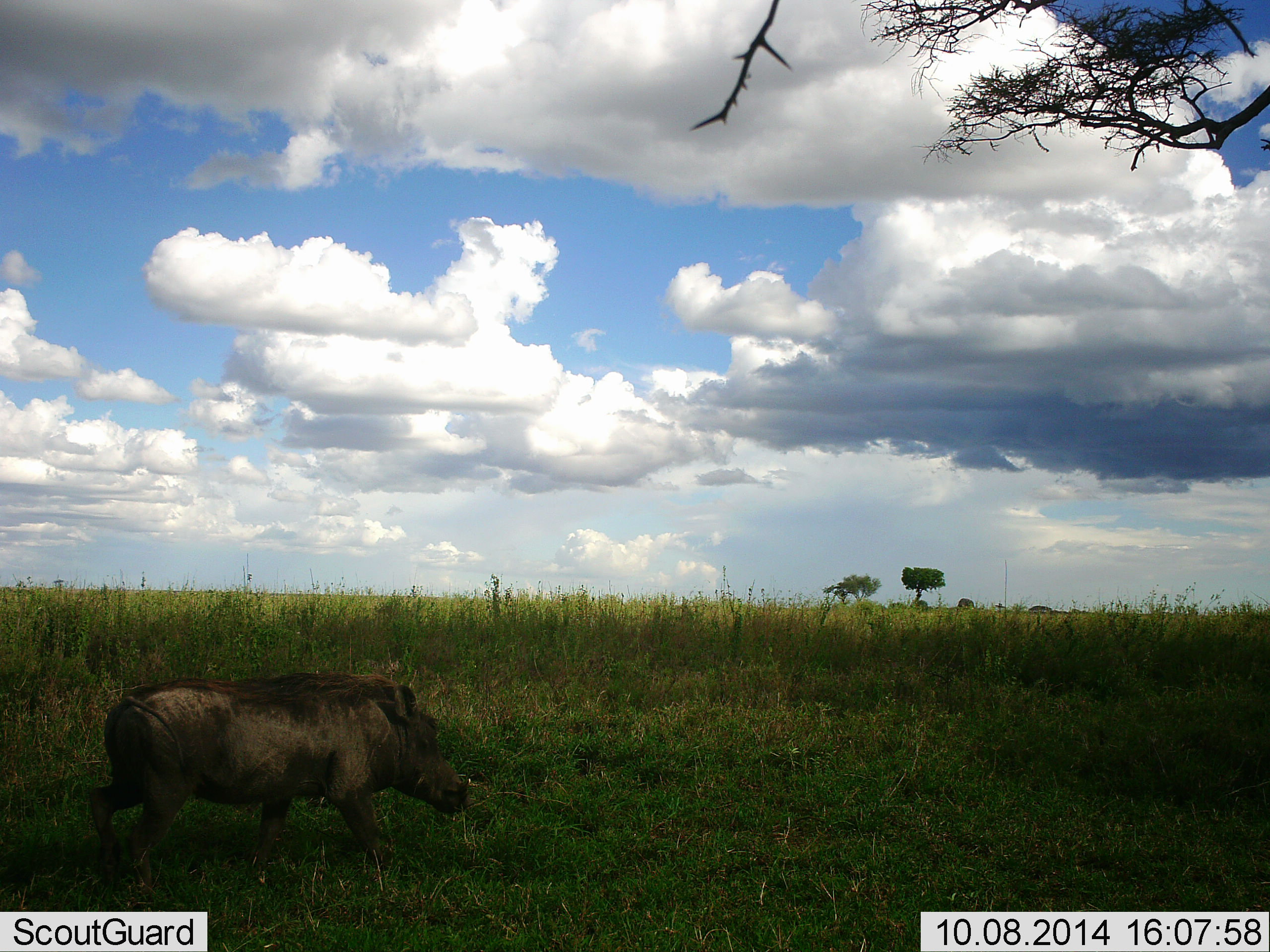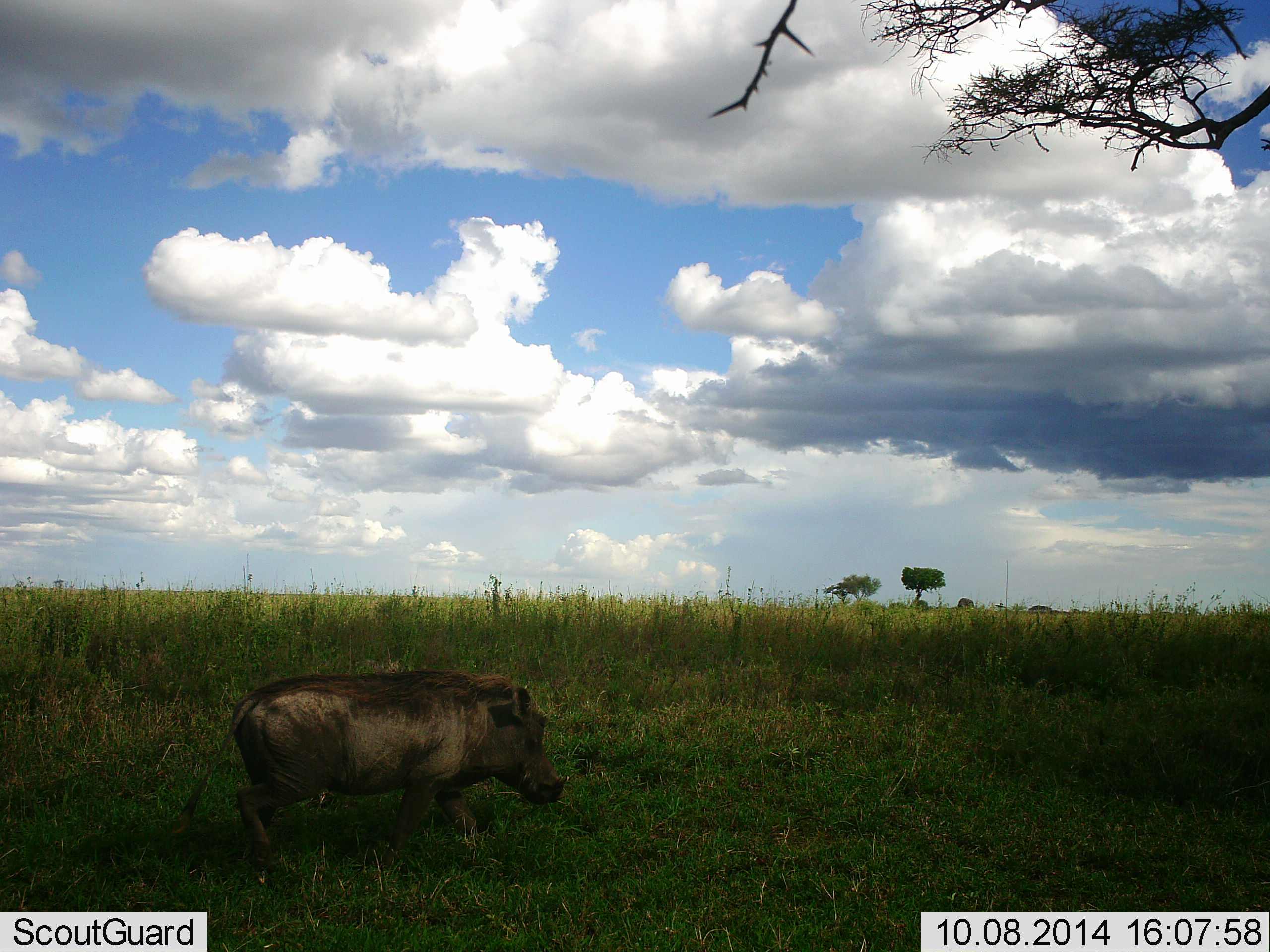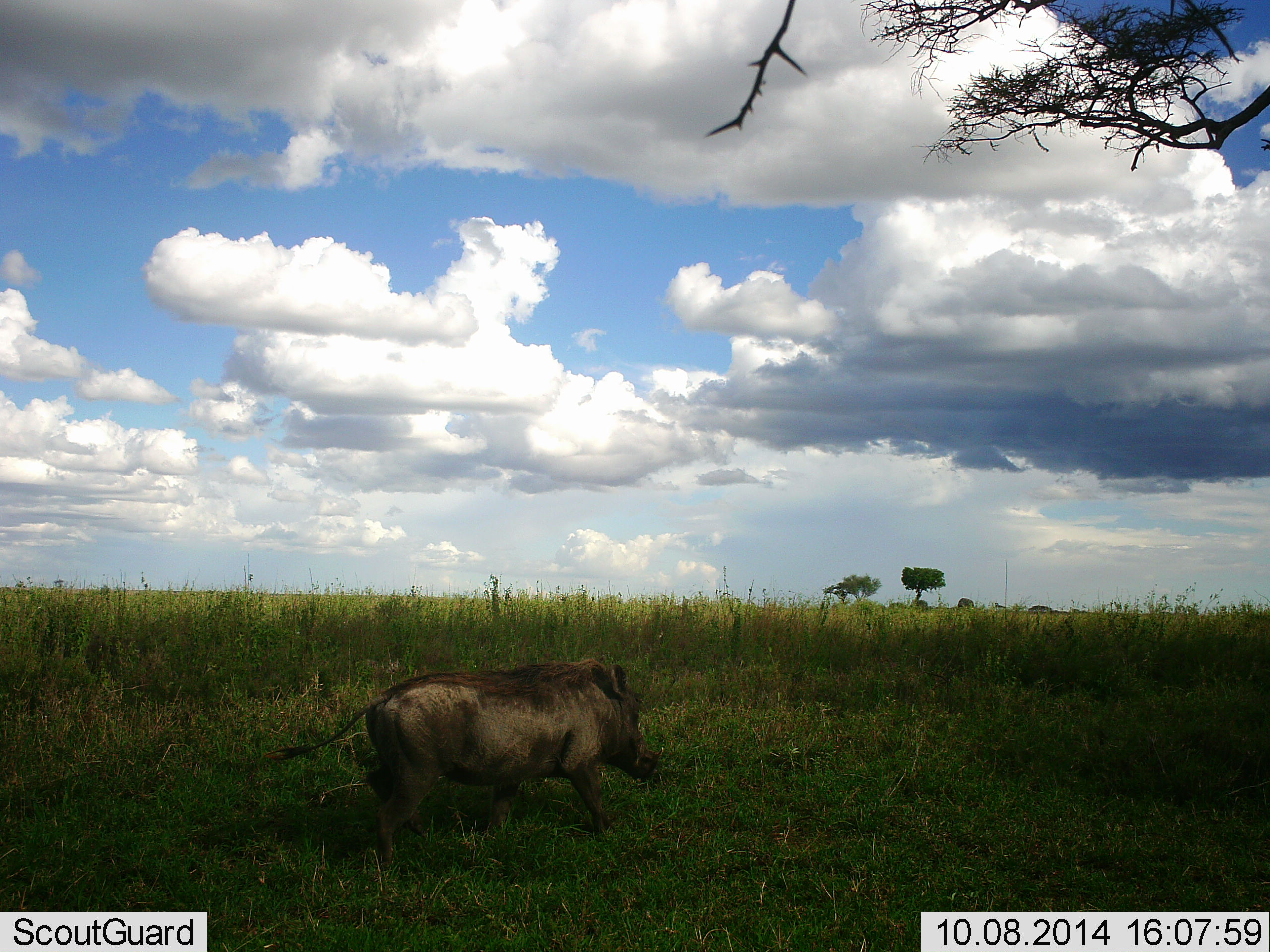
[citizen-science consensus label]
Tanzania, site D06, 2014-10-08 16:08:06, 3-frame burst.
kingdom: Animalia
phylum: Chordata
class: Mammalia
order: Artiodactyla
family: Suidae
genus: Phacochoerus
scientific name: Phacochoerus africanus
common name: warthog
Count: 1.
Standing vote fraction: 10%.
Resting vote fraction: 0%.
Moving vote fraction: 90%.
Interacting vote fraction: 0%.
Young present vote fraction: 0%.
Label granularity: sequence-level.